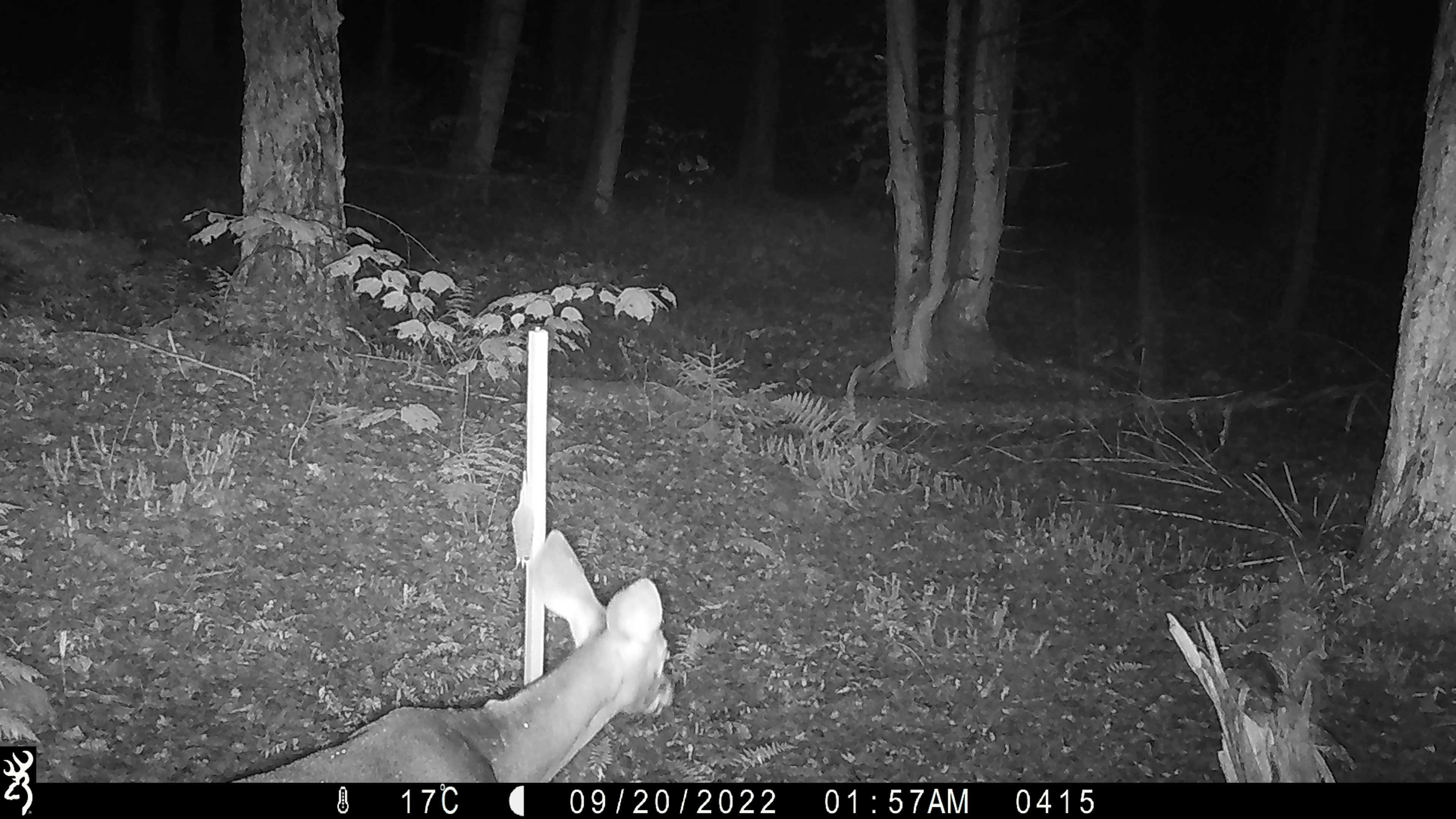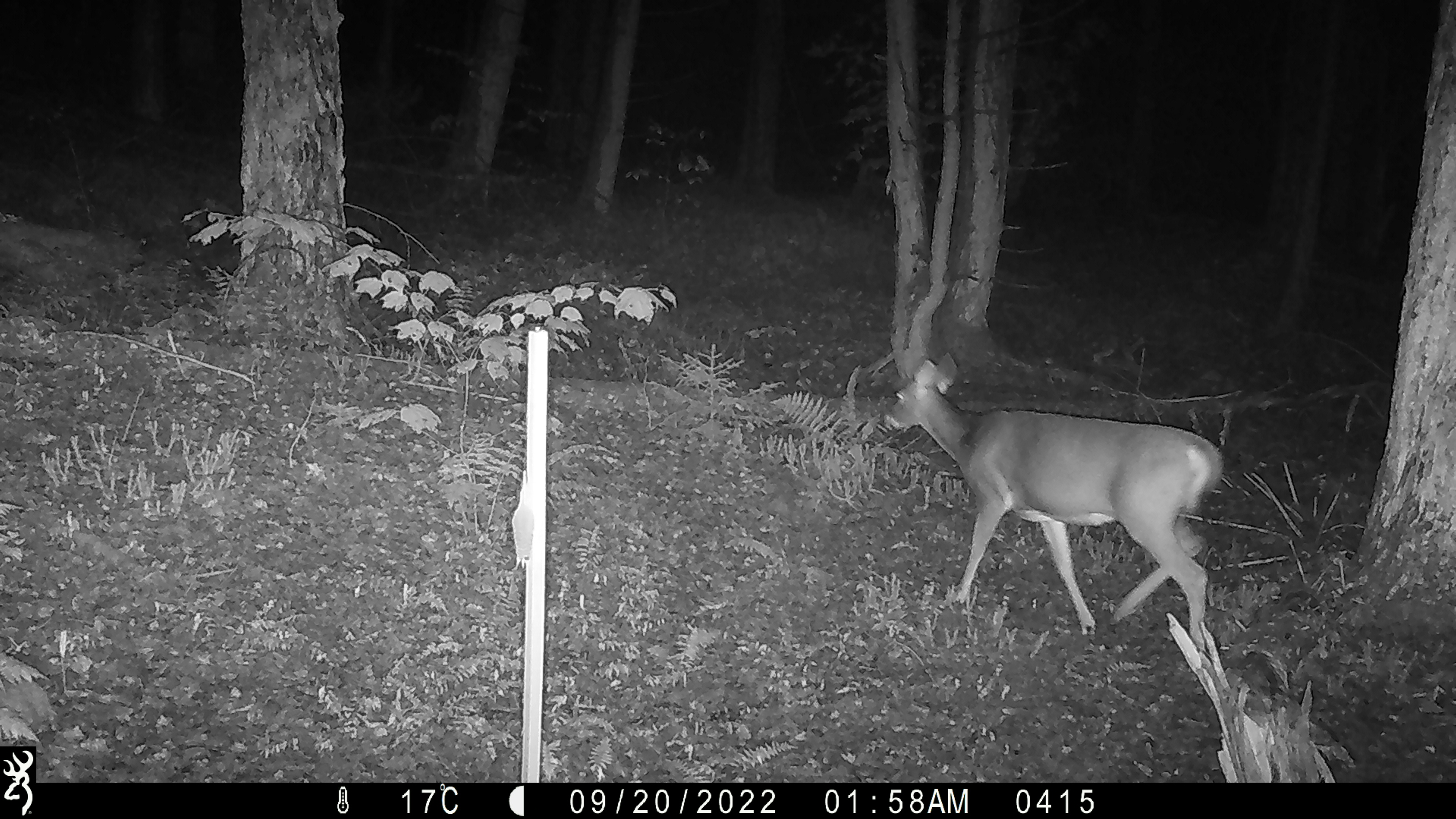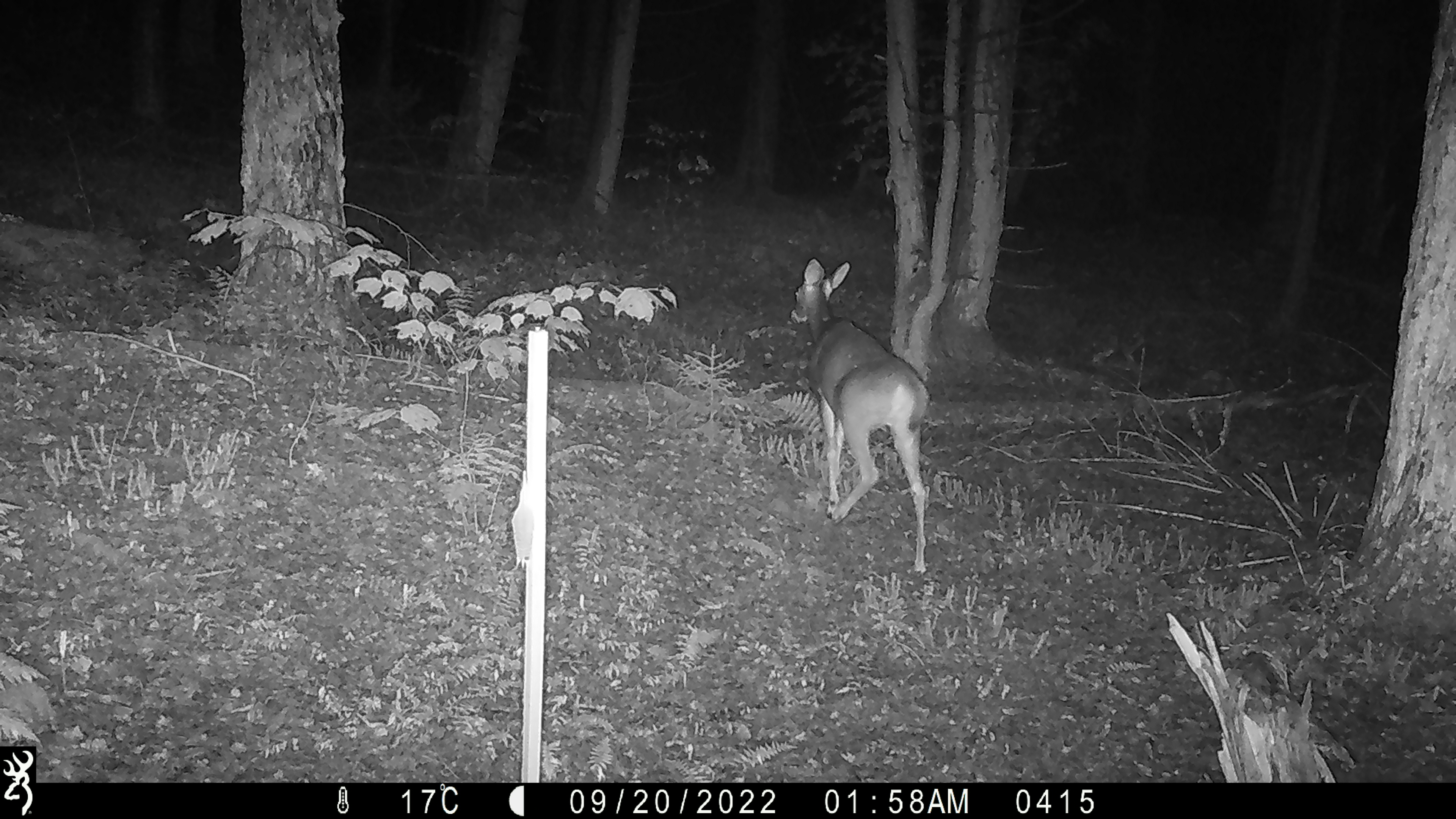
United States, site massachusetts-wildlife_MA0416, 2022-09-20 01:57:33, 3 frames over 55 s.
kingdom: Animalia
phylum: Chordata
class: Mammalia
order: Artiodactyla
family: Cervidae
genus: Odocoileus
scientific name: Odocoileus virginianus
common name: white-tailed deer